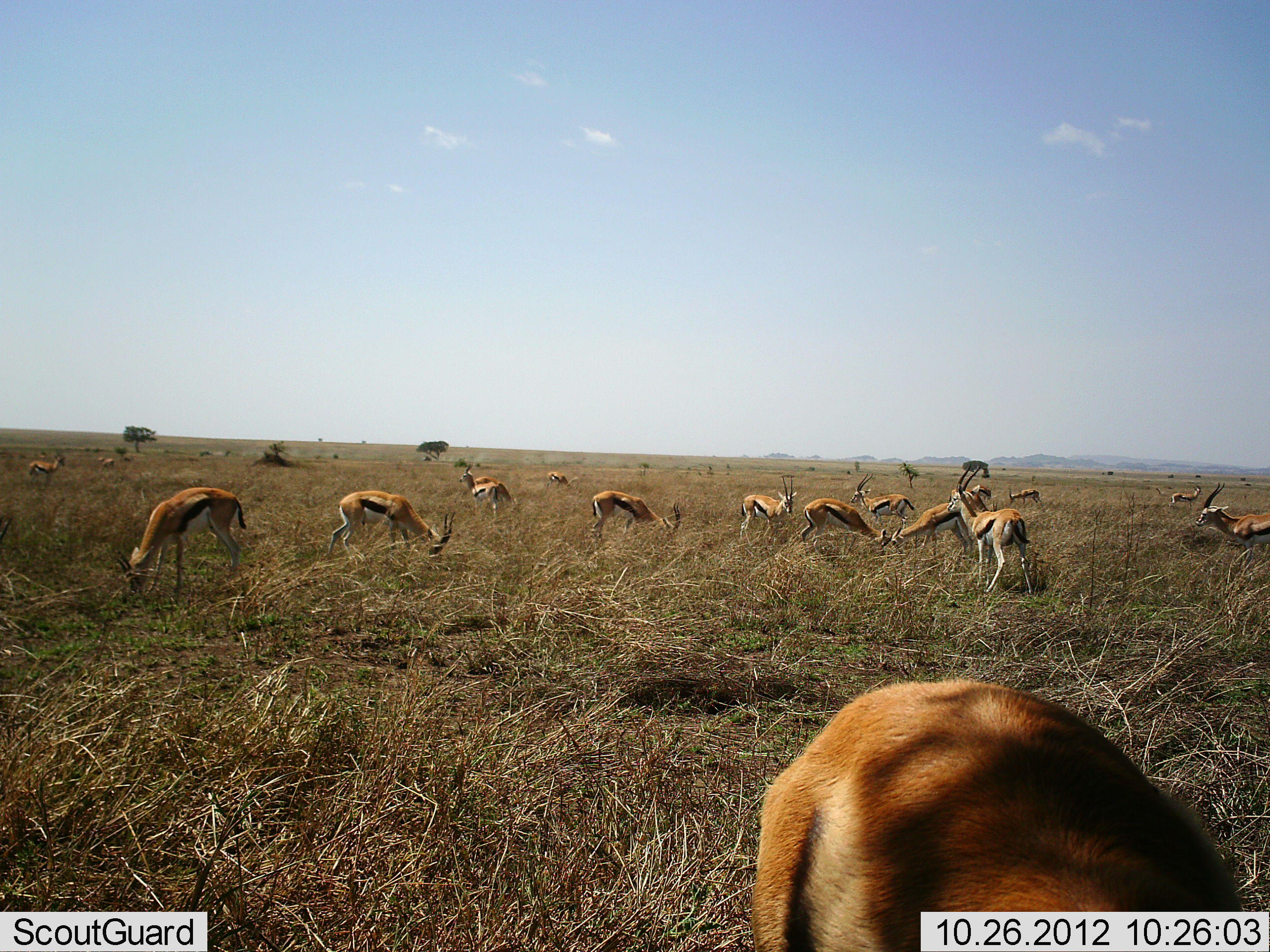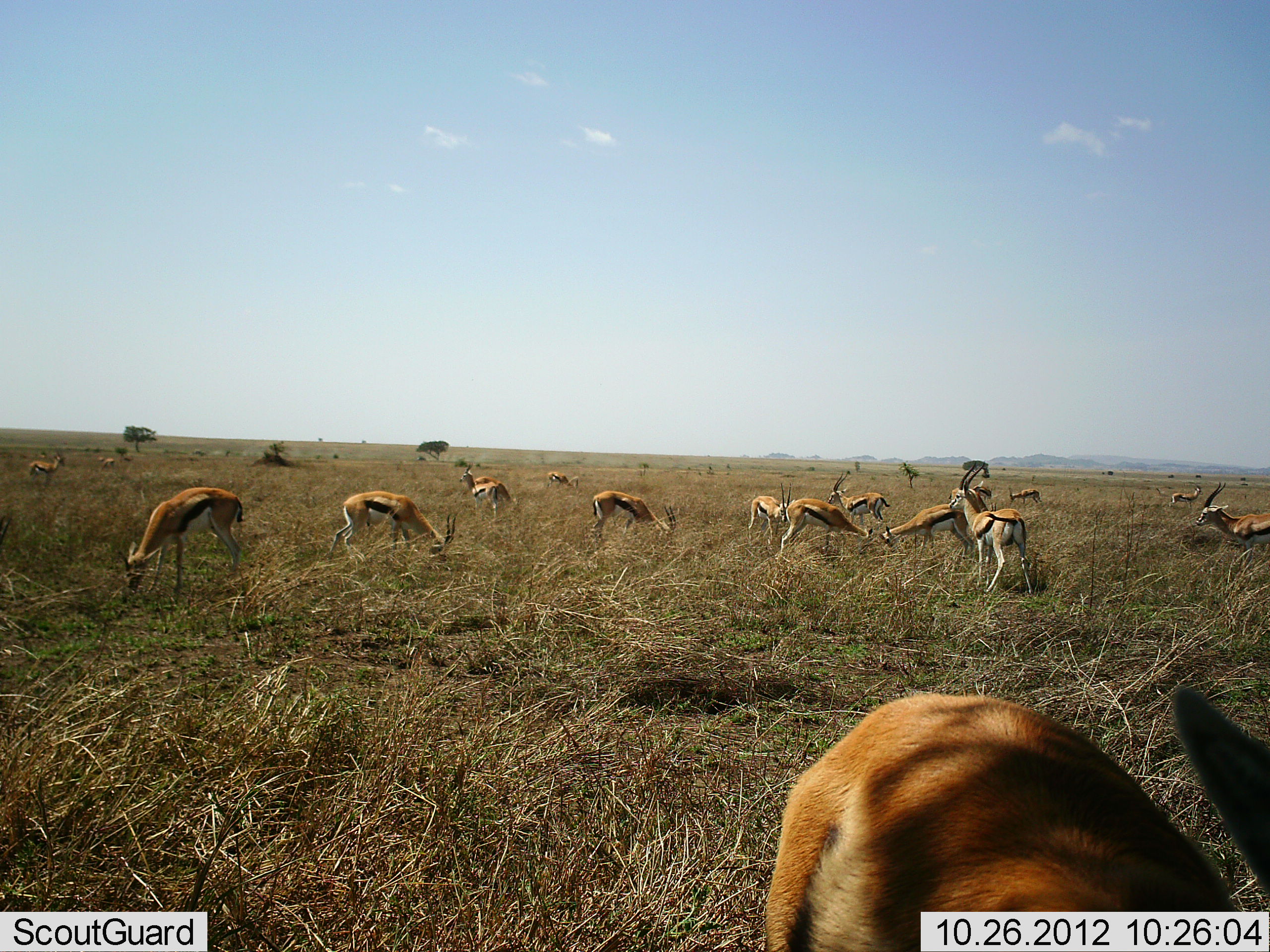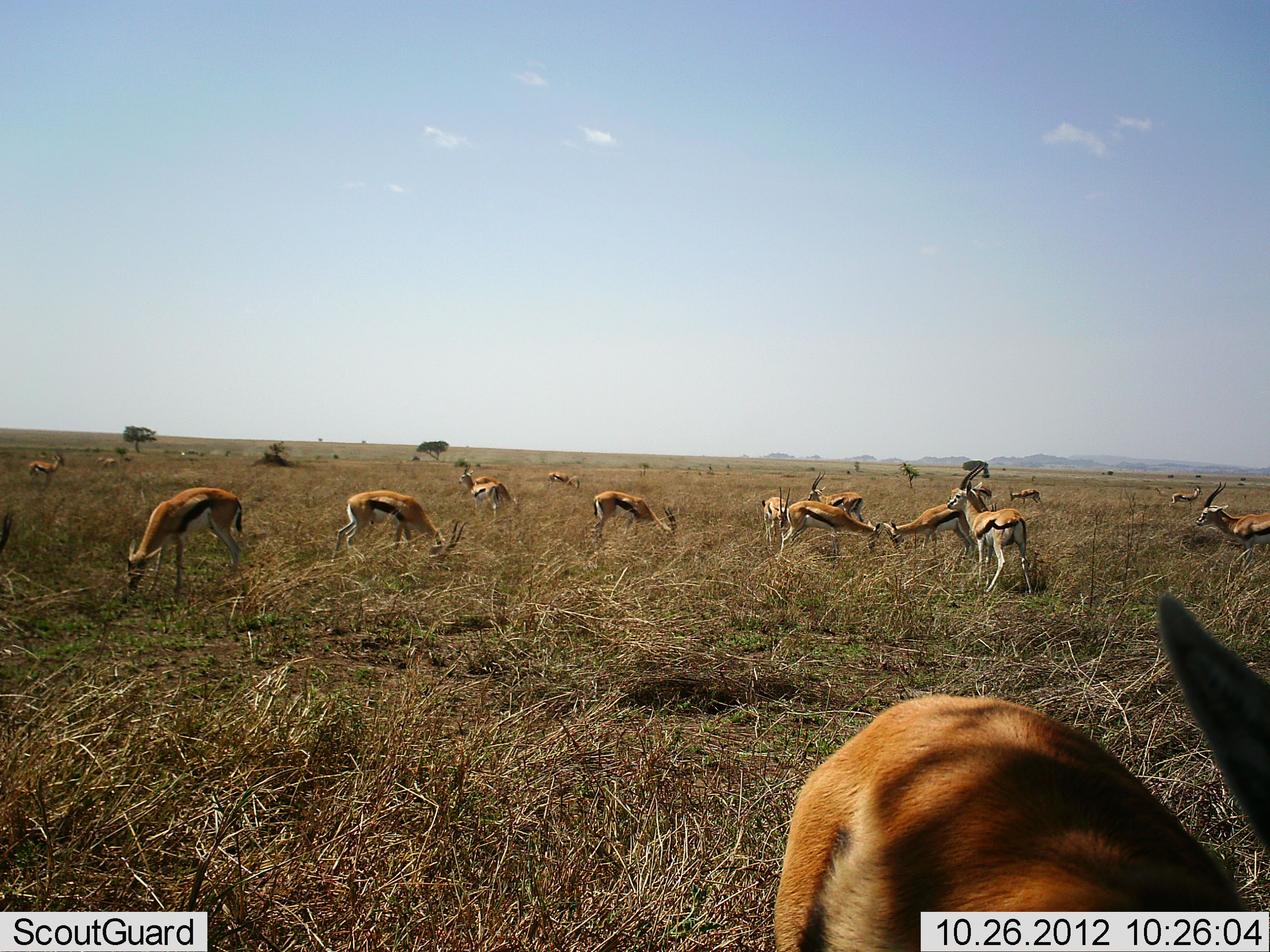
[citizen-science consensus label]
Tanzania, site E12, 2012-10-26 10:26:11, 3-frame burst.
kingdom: Animalia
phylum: Chordata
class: Mammalia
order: Artiodactyla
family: Bovidae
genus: Eudorcas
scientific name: Eudorcas thomsonii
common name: thomson's gazelle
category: gazellethomsons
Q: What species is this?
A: Gazellethomsons (thomson's gazelle) (Eudorcas thomsonii).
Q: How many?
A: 11-50.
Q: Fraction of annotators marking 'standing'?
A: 73%.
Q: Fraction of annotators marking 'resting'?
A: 9%.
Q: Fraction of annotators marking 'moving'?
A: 55%.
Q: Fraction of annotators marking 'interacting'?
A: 18%.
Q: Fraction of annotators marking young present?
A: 0%.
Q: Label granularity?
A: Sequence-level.